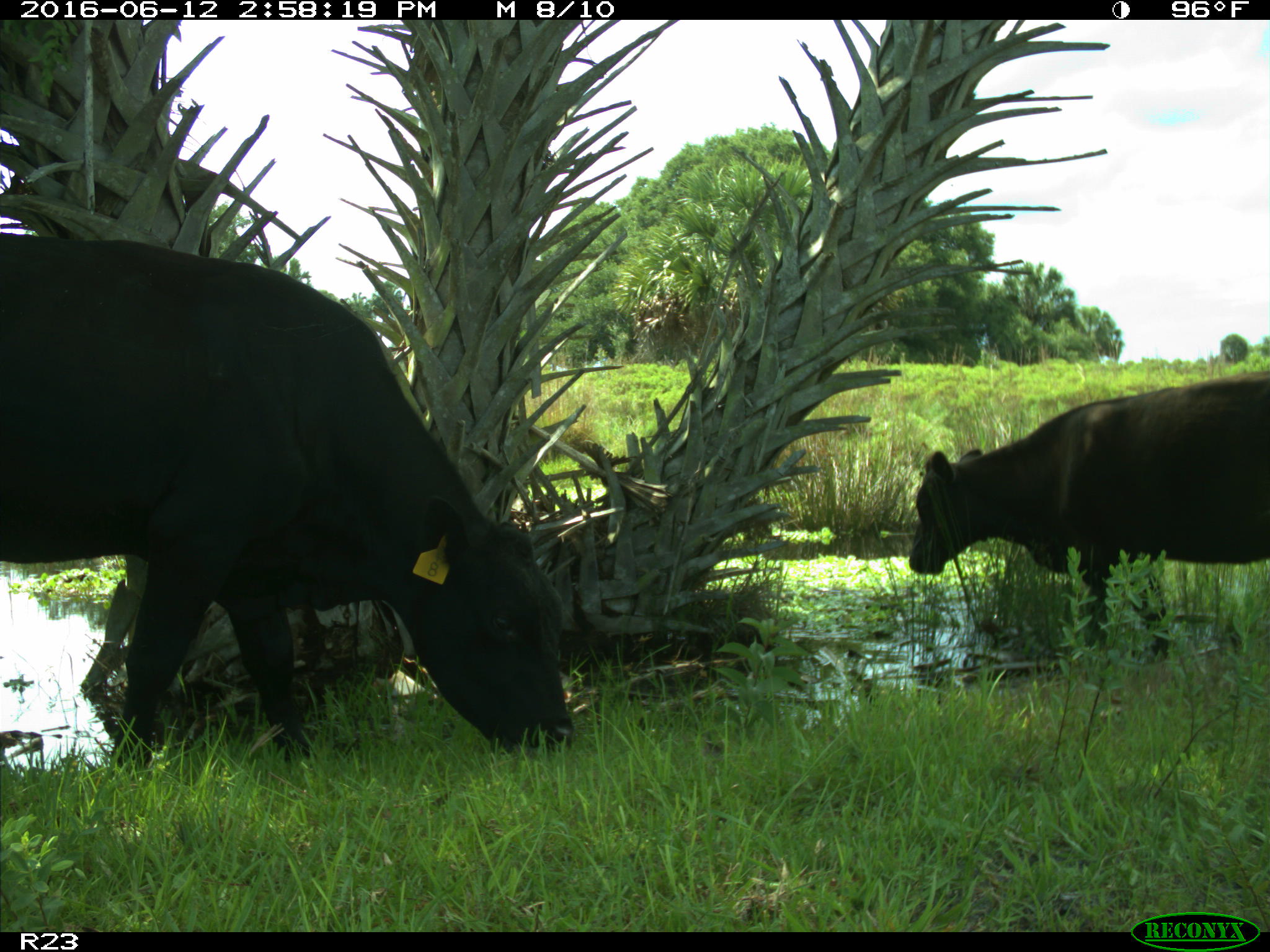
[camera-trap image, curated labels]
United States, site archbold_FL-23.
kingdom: Animalia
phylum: Chordata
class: Mammalia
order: Artiodactyla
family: Bovidae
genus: Bos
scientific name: Bos taurus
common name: domestic cow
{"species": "Bos taurus (domestic cow)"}